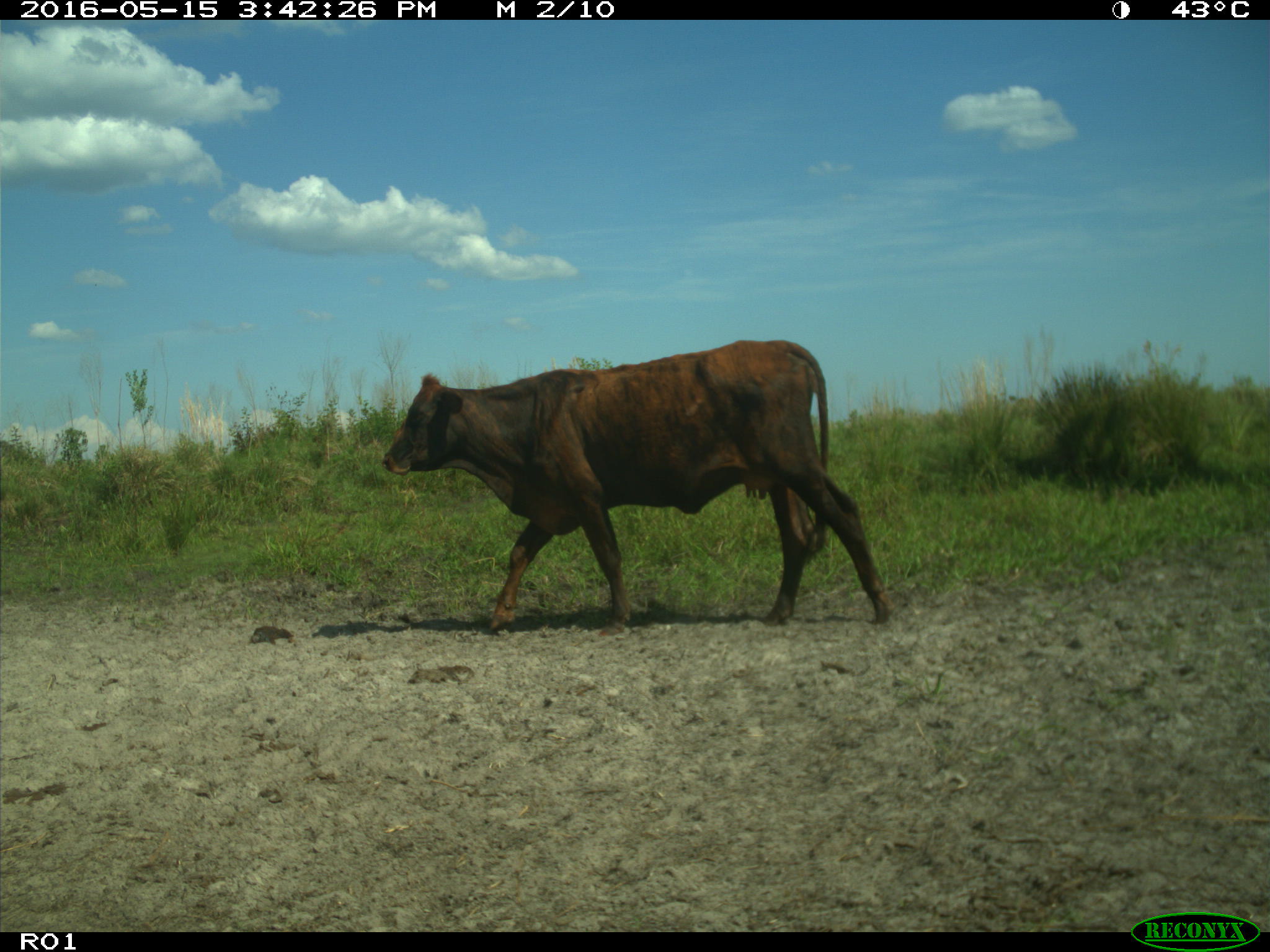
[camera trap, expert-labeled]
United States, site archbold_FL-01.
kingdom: Animalia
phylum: Chordata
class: Mammalia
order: Artiodactyla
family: Bovidae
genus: Bos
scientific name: Bos taurus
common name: domestic cow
Bos taurus (domestic cow).